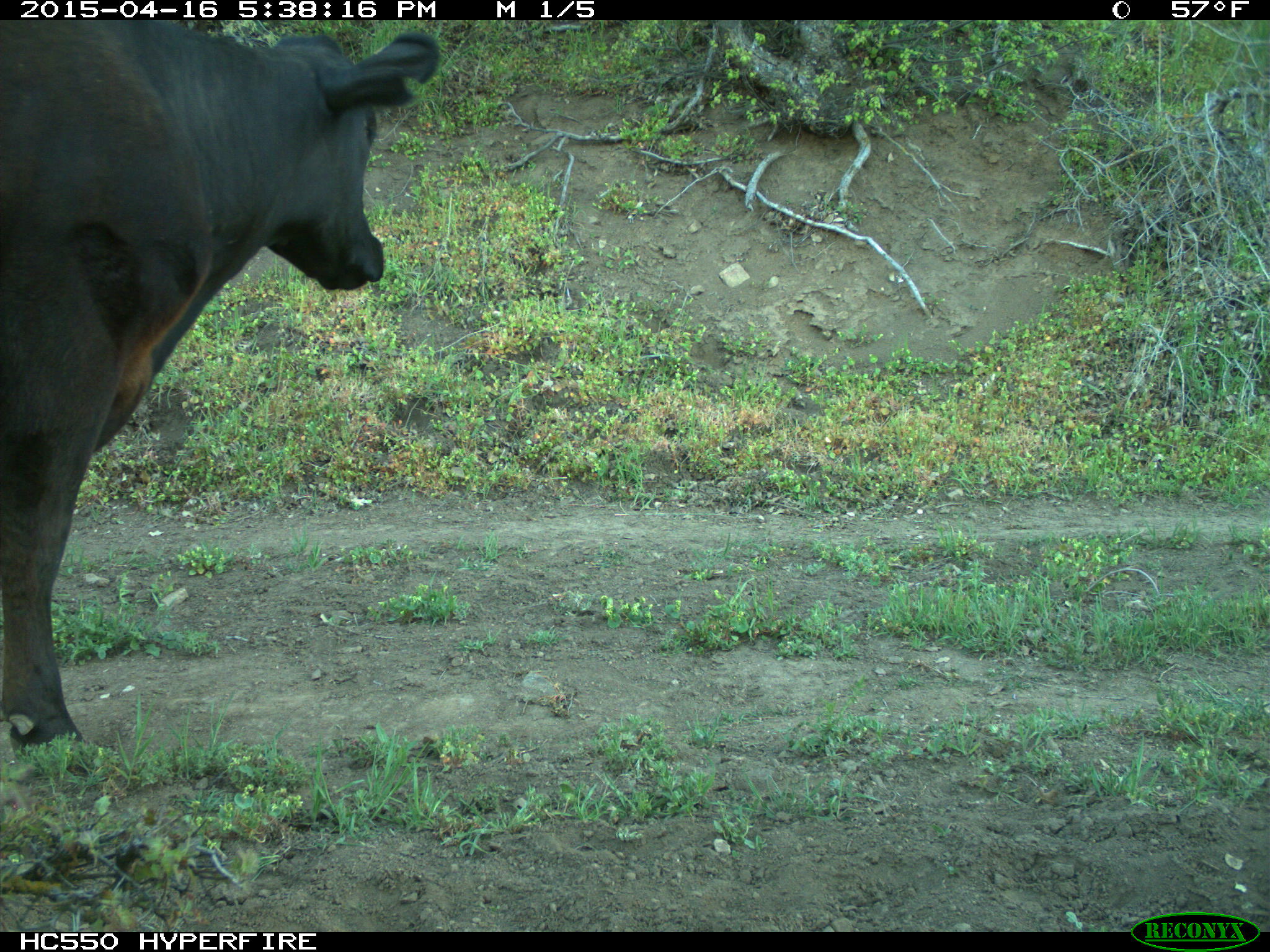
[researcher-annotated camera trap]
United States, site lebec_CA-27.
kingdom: Animalia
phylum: Chordata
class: Mammalia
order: Artiodactyla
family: Bovidae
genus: Bos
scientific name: Bos taurus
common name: domestic cow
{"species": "Bos taurus (domestic cow)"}